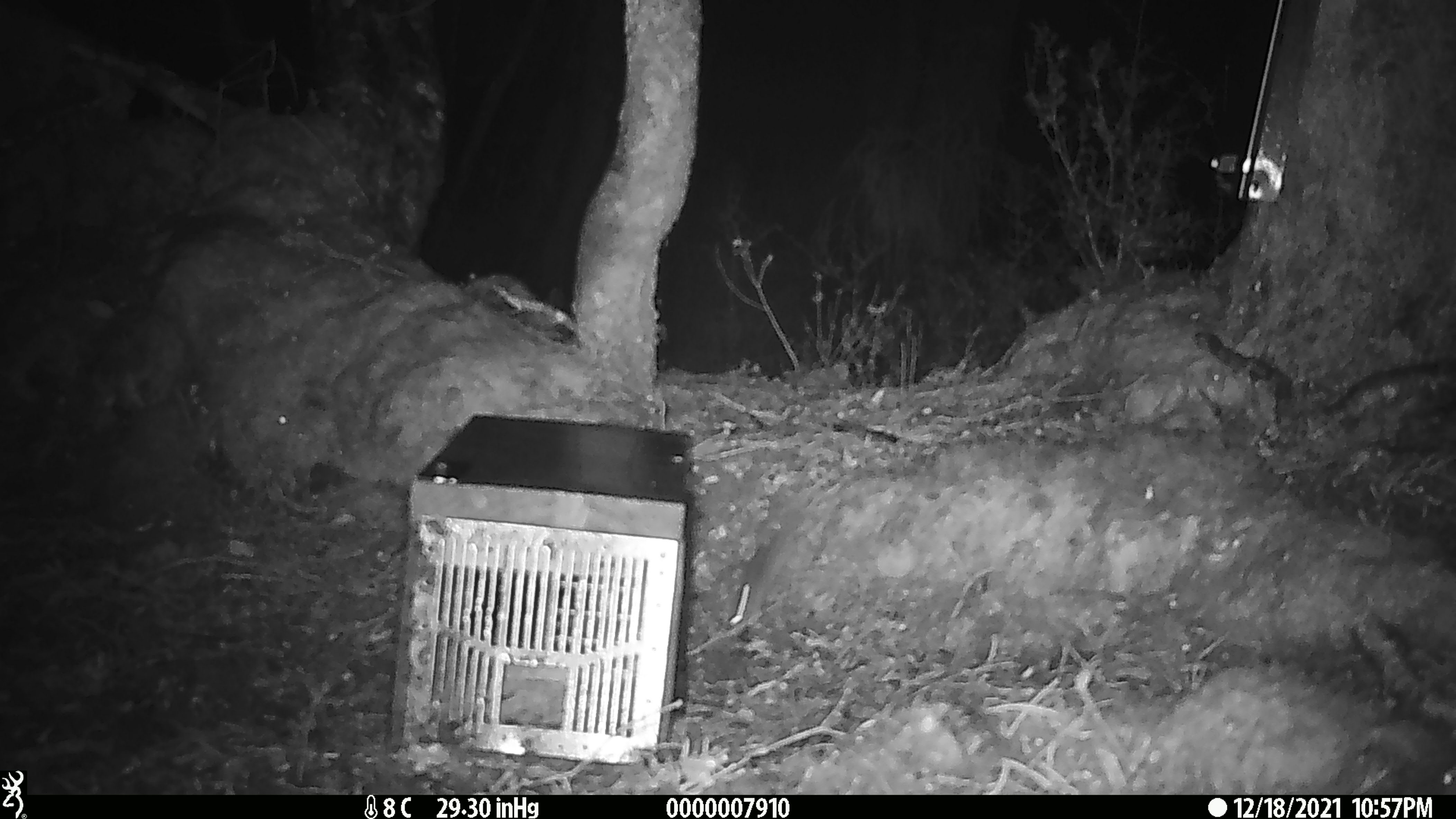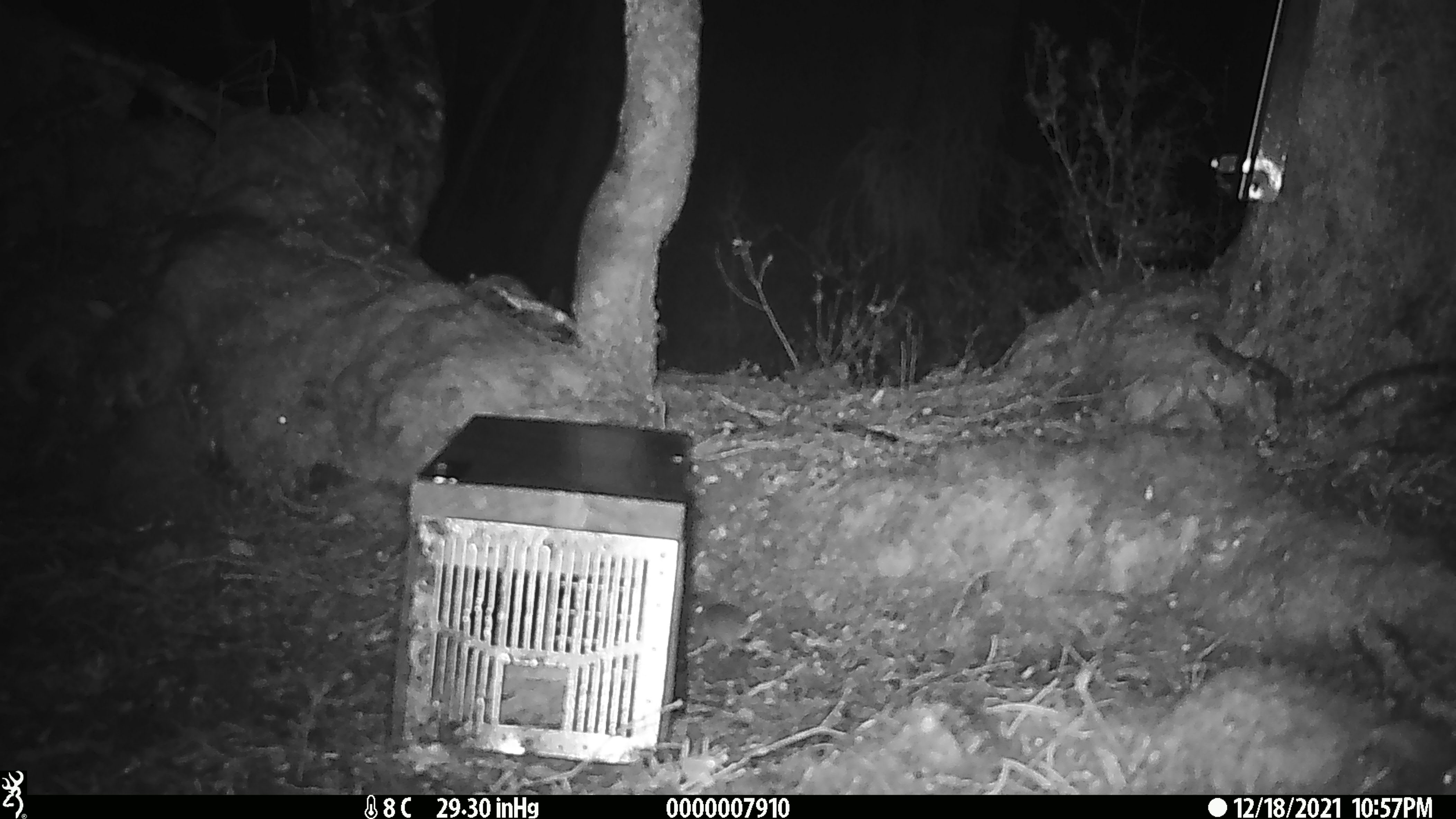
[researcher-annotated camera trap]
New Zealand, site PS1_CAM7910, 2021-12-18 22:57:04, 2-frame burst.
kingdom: Animalia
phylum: Chordata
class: Mammalia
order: Rodentia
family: Muridae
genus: Mus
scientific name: Mus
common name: mouse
Mouse (Mus).